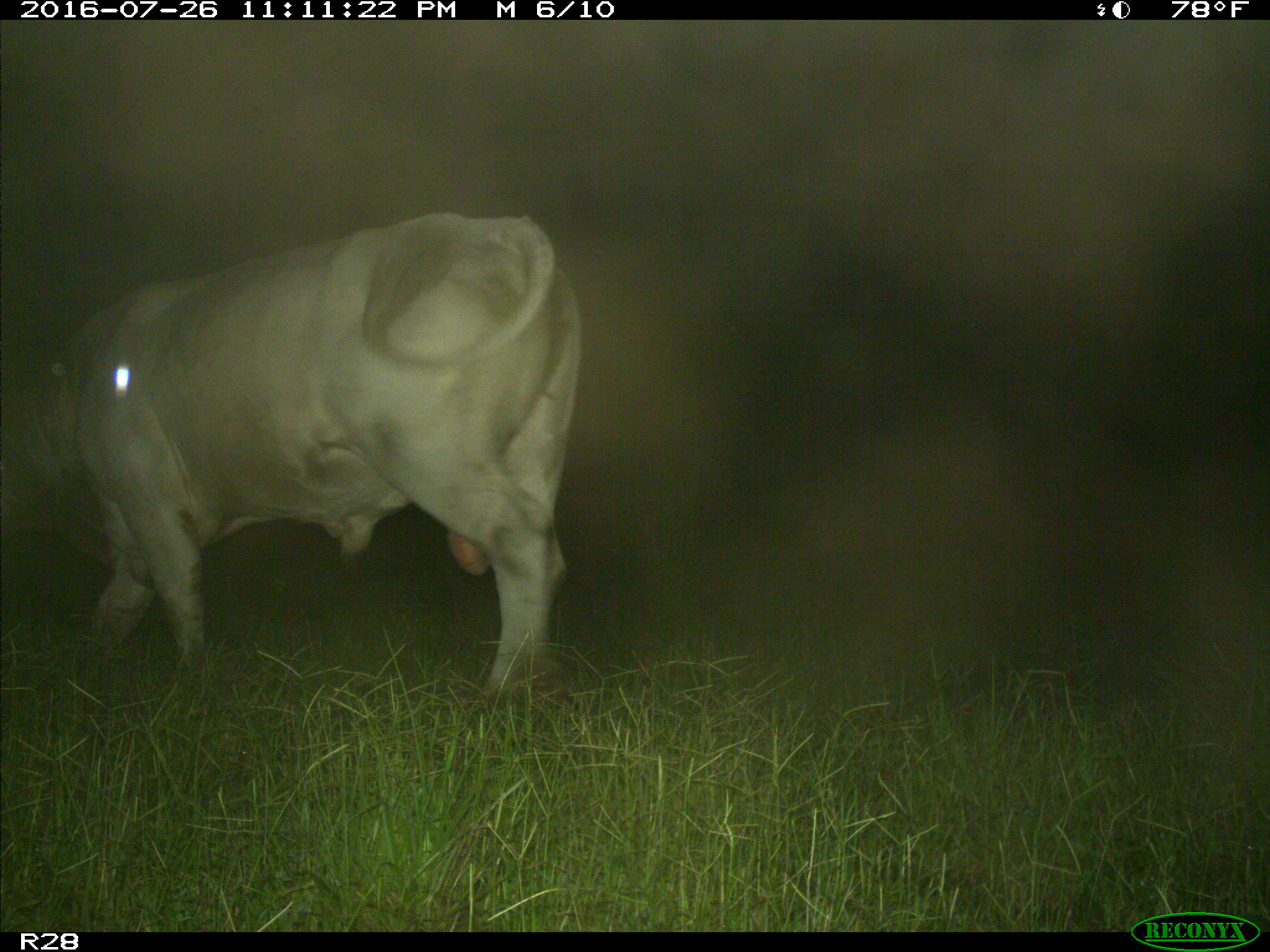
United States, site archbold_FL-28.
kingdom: Animalia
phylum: Chordata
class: Mammalia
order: Artiodactyla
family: Bovidae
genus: Bos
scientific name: Bos taurus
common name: domestic cow